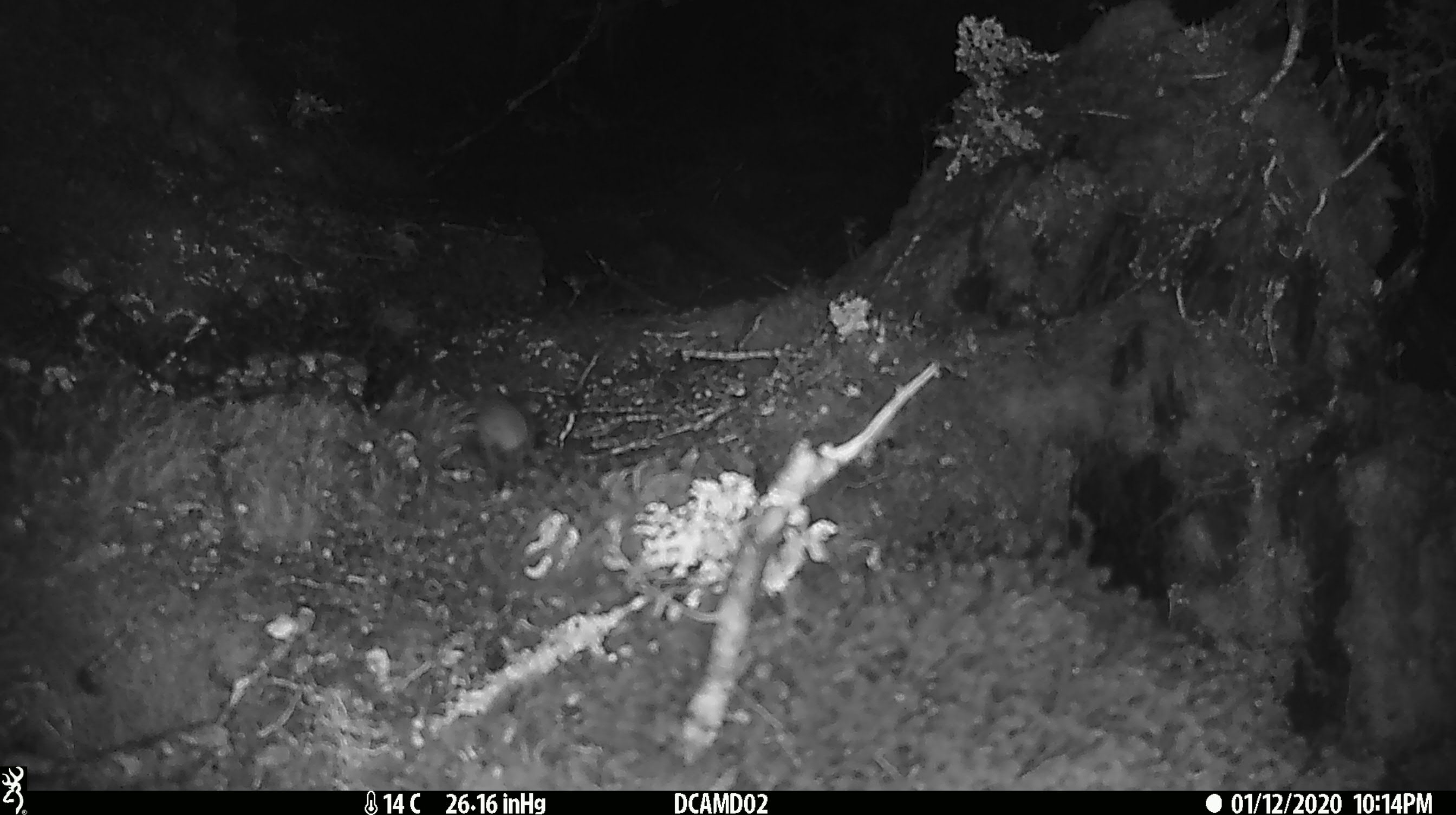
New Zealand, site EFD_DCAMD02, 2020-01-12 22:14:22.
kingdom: Animalia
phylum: Chordata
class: Mammalia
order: Rodentia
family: Muridae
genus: Mus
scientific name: Mus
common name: mouse